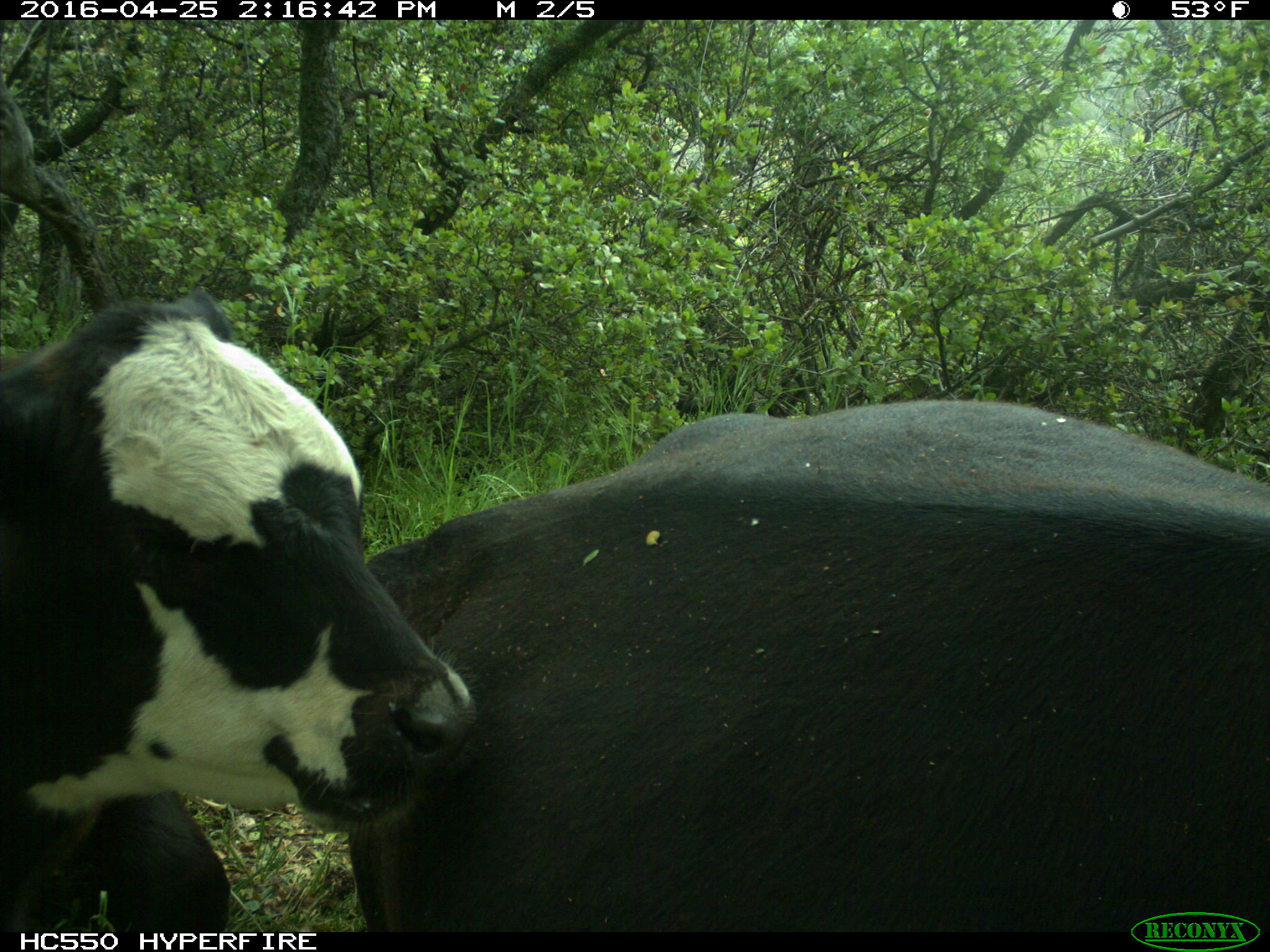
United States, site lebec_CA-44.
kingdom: Animalia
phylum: Chordata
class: Mammalia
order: Artiodactyla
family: Bovidae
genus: Bos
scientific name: Bos taurus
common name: domestic cow